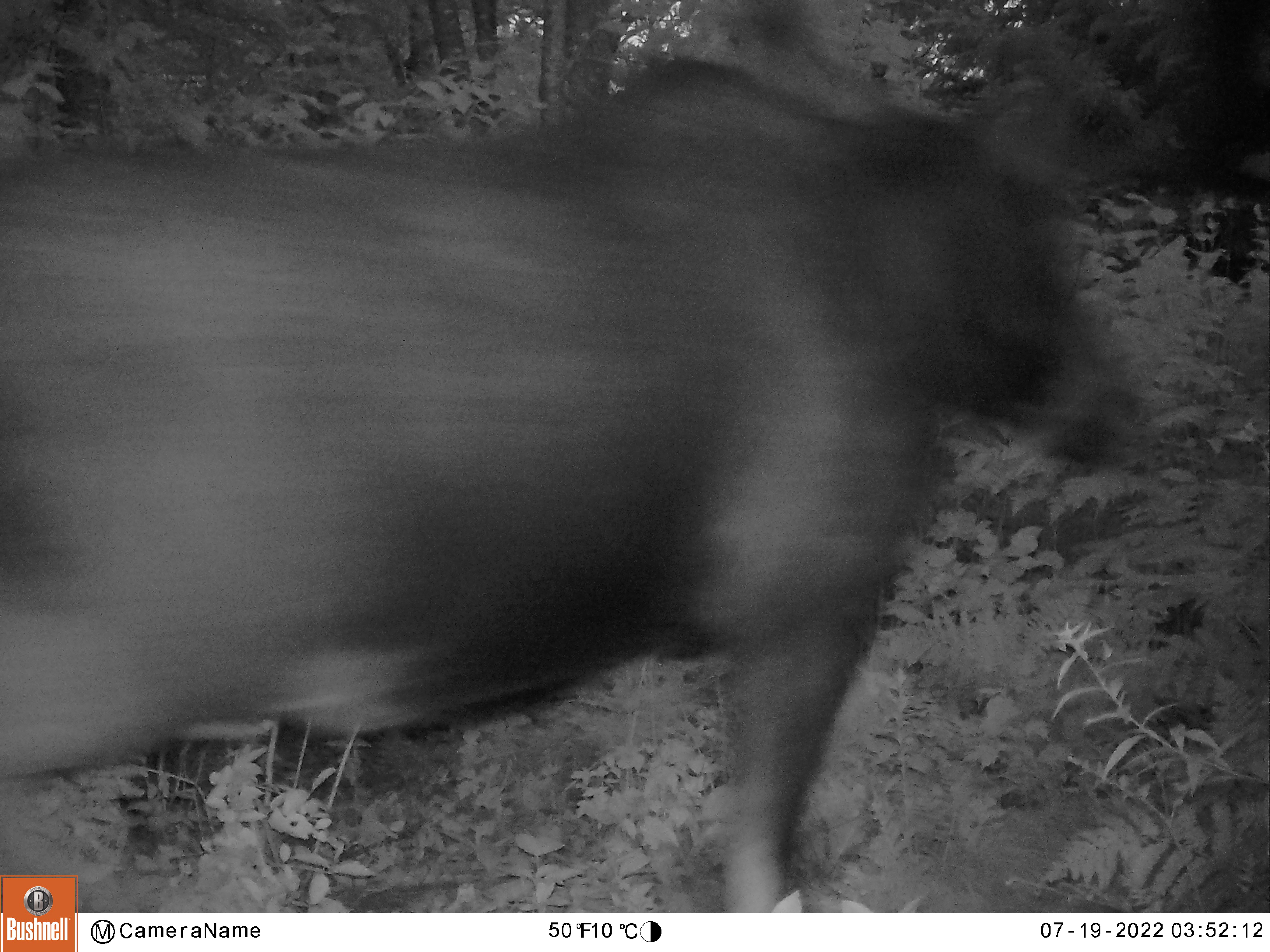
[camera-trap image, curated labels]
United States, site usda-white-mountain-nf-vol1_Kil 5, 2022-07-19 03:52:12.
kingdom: Animalia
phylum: Chordata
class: Mammalia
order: Artiodactyla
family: Cervidae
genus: Alces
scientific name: Alces alces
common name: moose